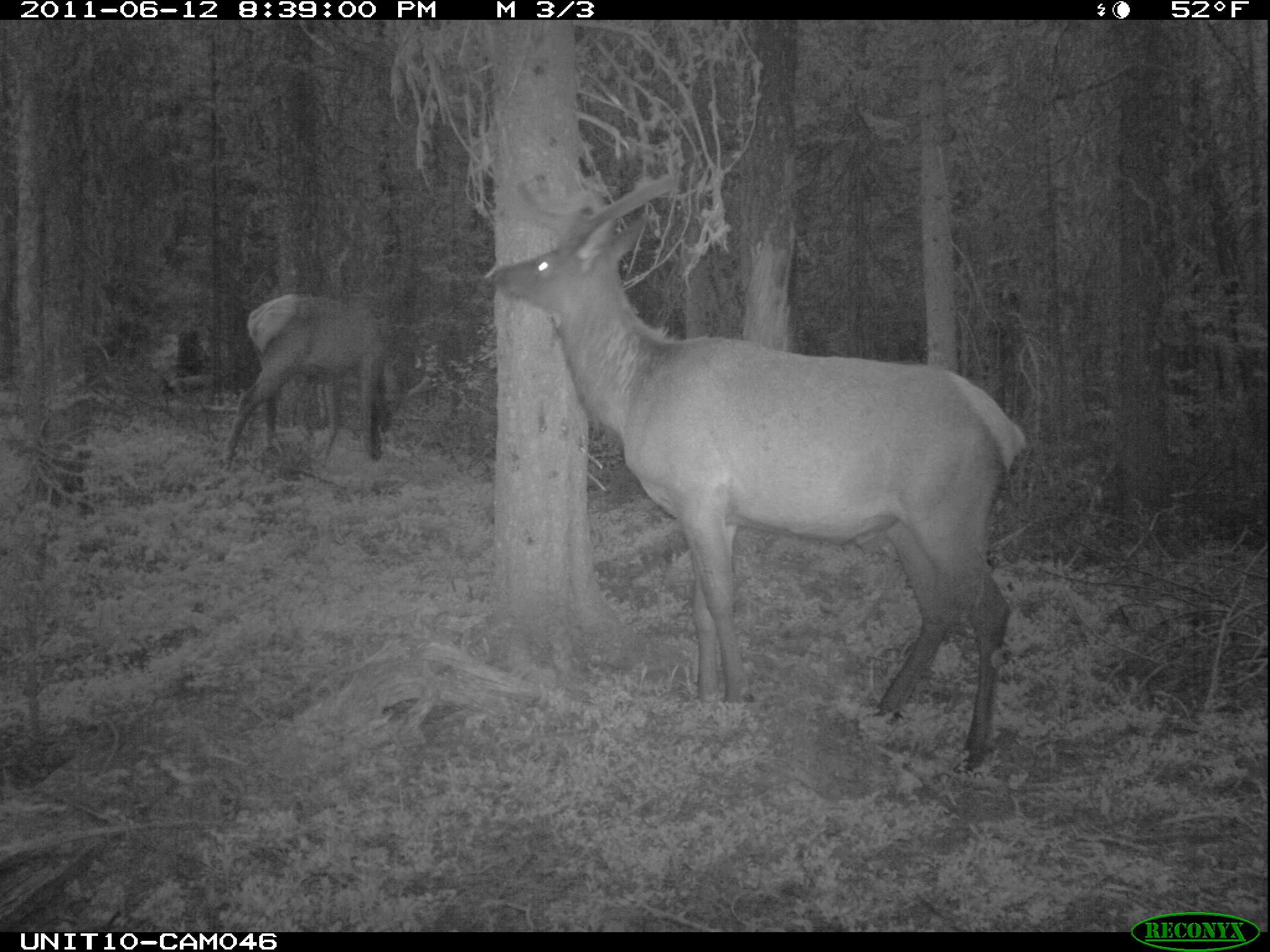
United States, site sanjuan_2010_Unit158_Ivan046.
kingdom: Animalia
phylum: Chordata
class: Mammalia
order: Artiodactyla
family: Cervidae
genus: Cervus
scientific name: Cervus elaphus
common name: red deer